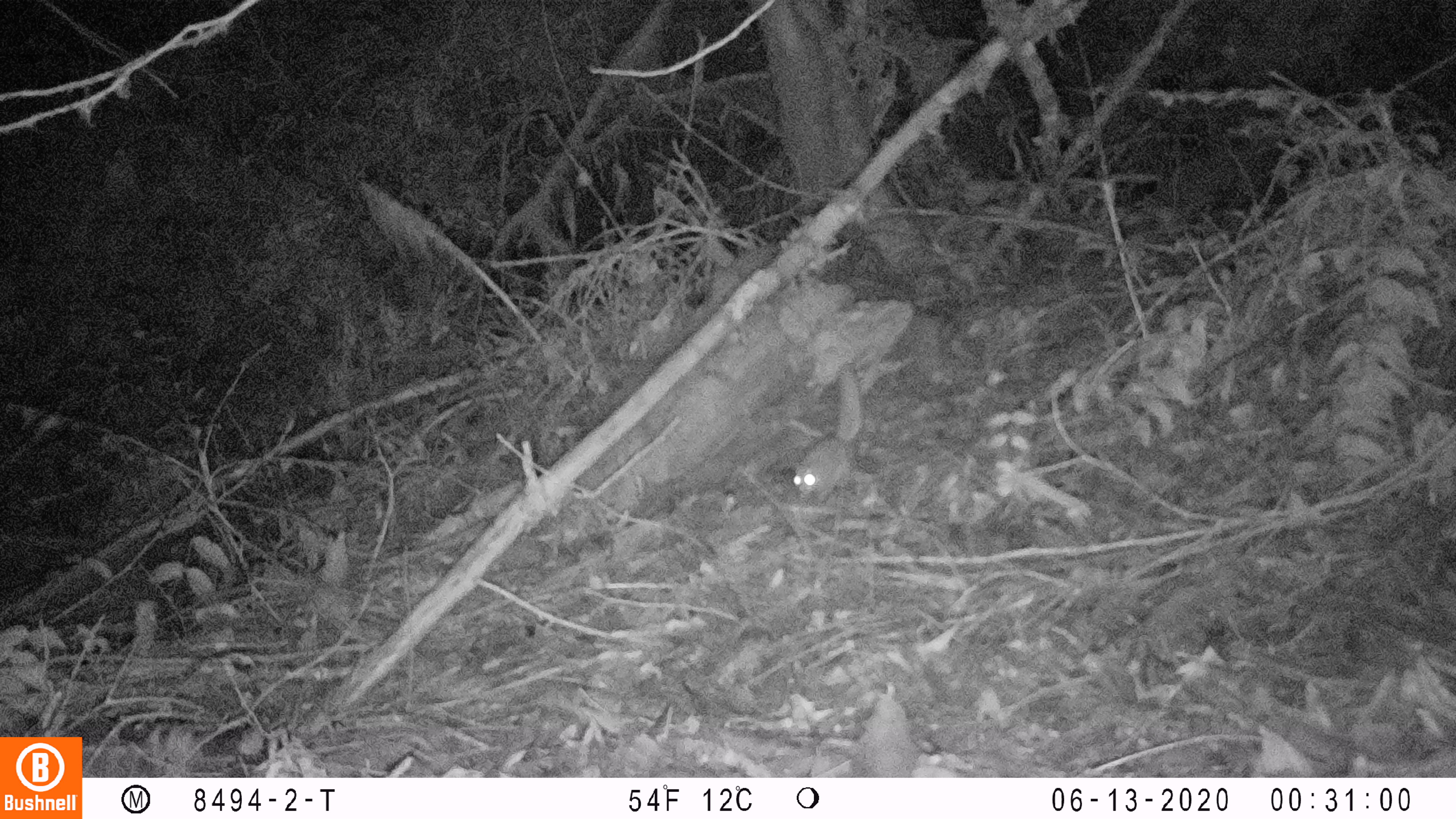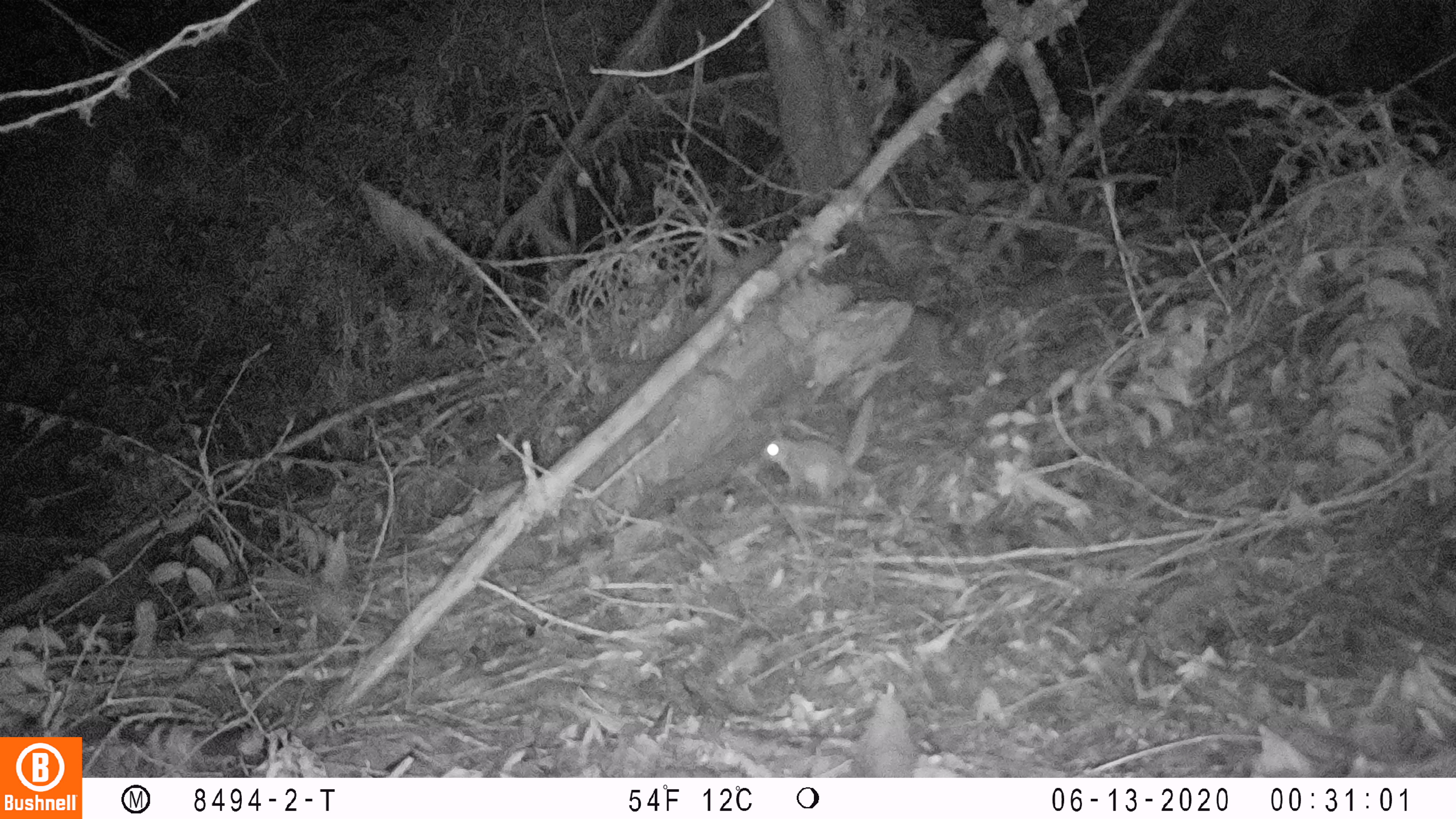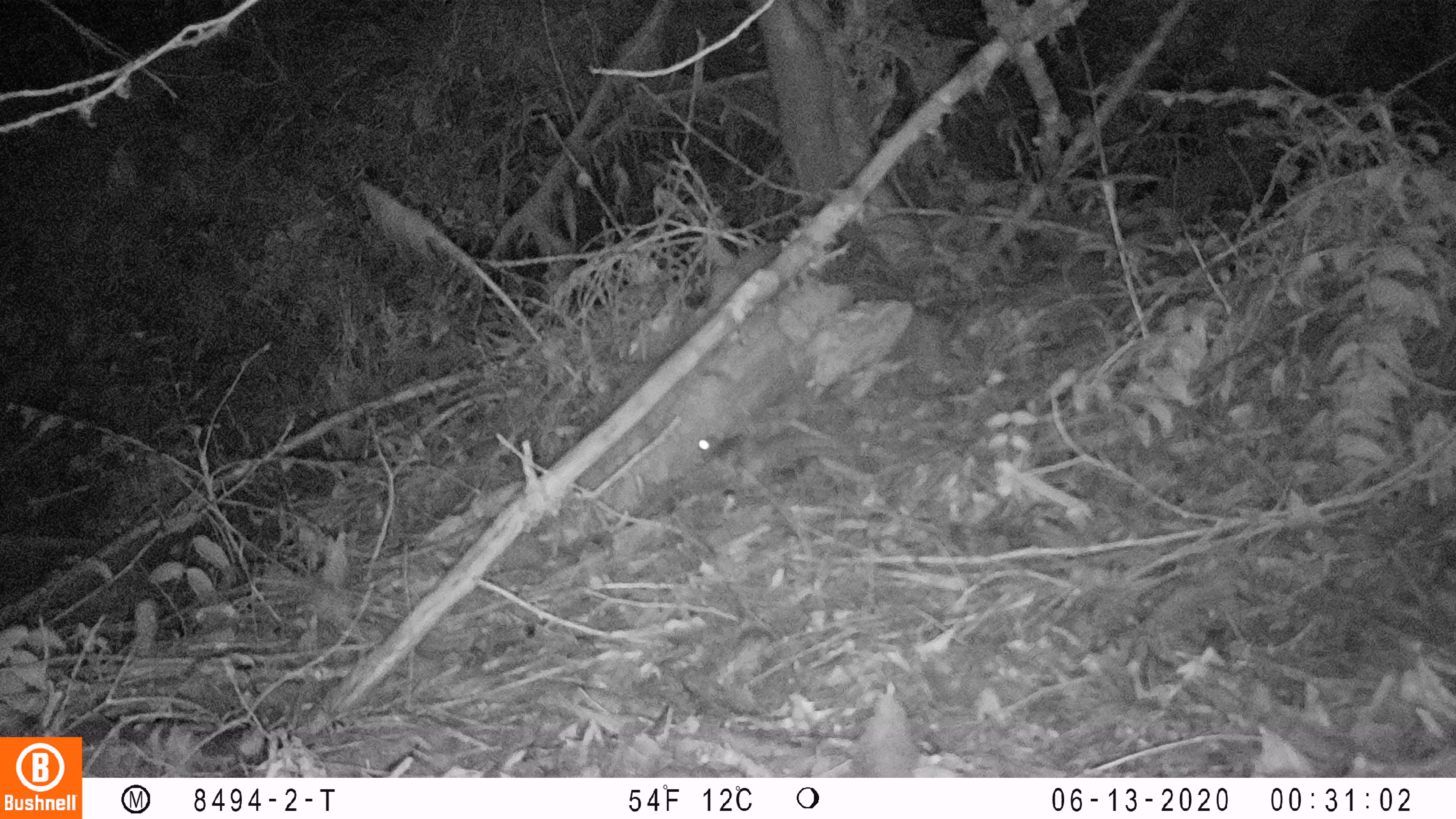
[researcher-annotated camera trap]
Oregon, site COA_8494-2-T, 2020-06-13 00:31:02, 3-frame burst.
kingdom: Animalia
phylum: Chordata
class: Mammalia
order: Rodentia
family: Sciuridae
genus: Glaucomys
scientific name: Glaucomys oregonensis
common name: humboldt's flying squirrel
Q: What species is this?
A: Humboldt's flying squirrel (Glaucomys oregonensis).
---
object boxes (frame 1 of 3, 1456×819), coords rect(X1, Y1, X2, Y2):
humboldt's flying squirrel: rect(781, 355, 876, 510)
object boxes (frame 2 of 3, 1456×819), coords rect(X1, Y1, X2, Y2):
humboldt's flying squirrel: rect(751, 378, 886, 513)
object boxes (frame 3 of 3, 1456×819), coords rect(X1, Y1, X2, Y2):
humboldt's flying squirrel: rect(692, 423, 812, 485)